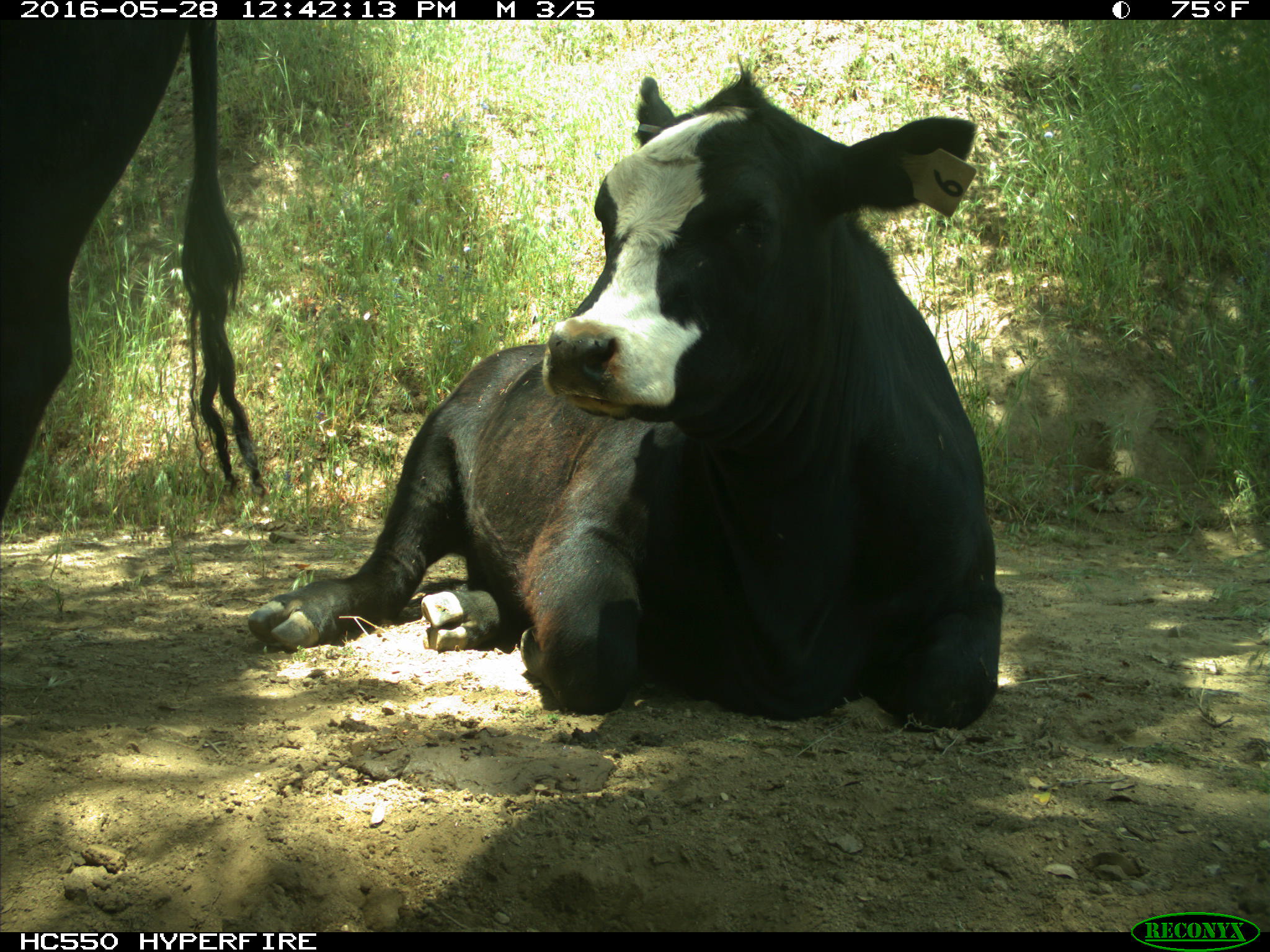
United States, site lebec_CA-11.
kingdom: Animalia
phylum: Chordata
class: Mammalia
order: Artiodactyla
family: Bovidae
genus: Bos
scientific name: Bos taurus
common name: domestic cow